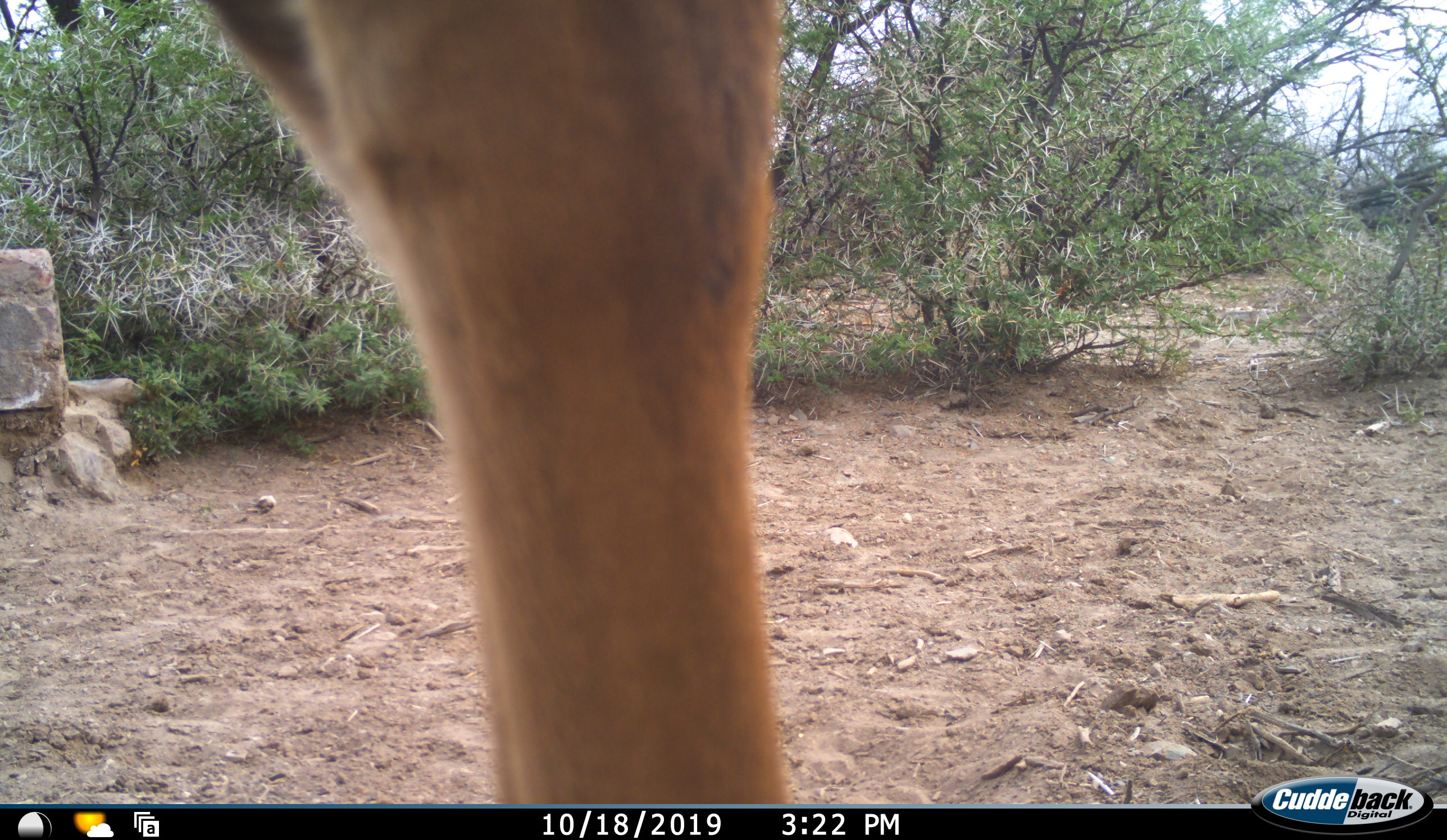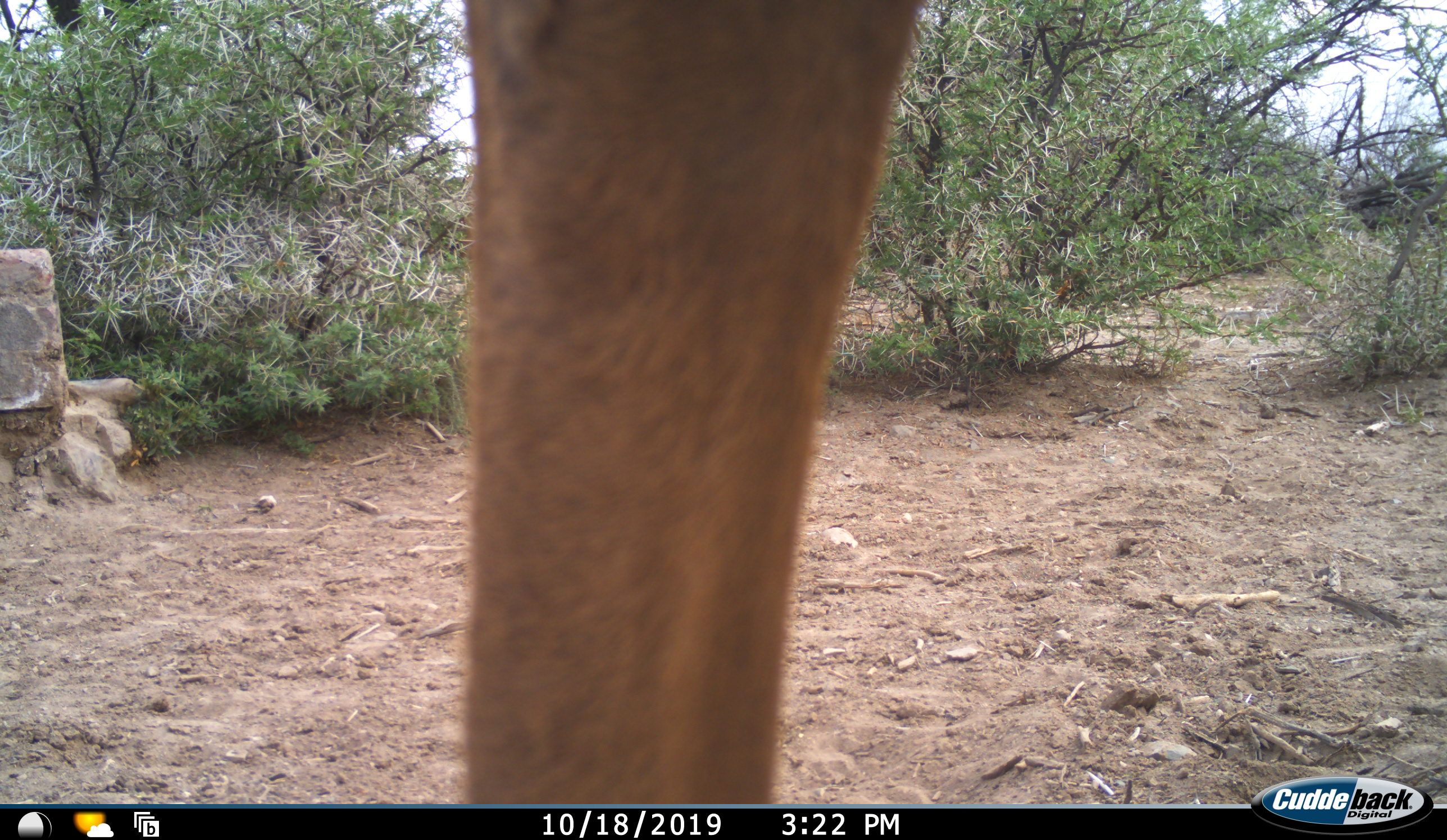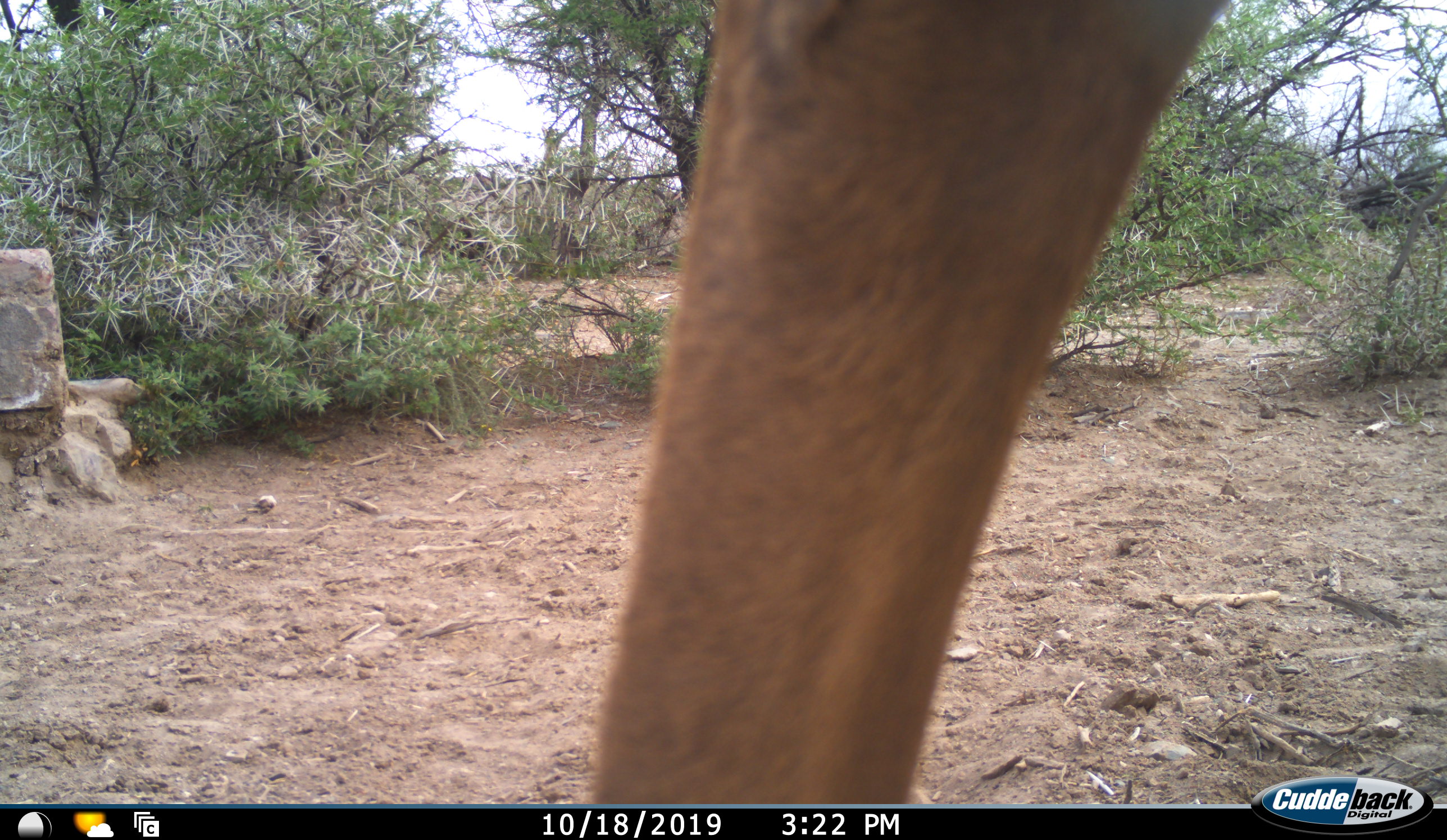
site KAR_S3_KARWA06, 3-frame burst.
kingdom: Animalia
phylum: Chordata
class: Mammalia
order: Artiodactyla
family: Bovidae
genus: Tragelaphus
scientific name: Tragelaphus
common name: kudu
Kudu (Tragelaphus), count 1. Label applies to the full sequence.